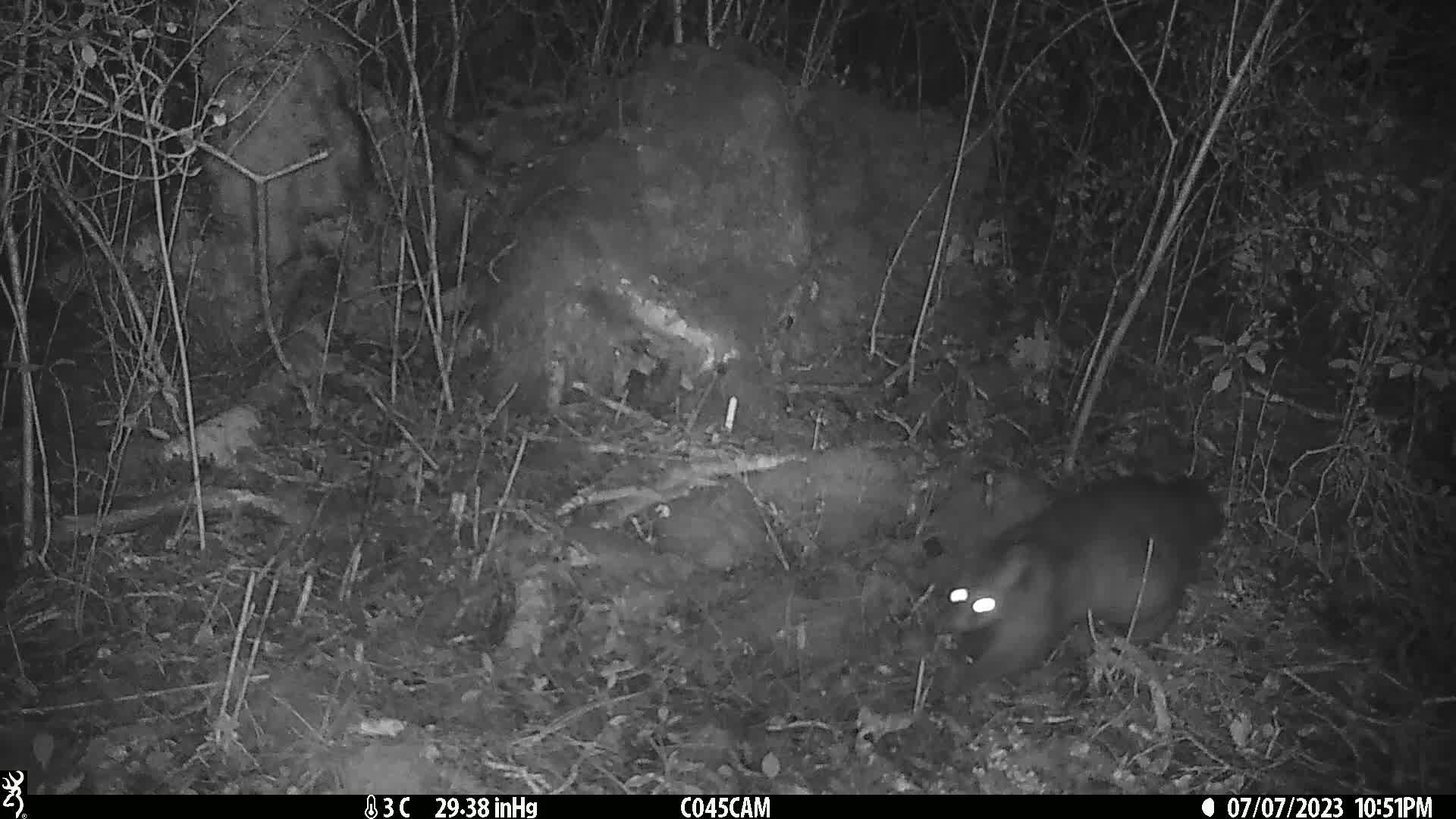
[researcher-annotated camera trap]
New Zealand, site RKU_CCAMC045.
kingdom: Animalia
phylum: Chordata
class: Mammalia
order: Diprotodontia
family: Phalangeridae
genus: Trichosurus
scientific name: Trichosurus vulpecula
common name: common brushtail possum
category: possum